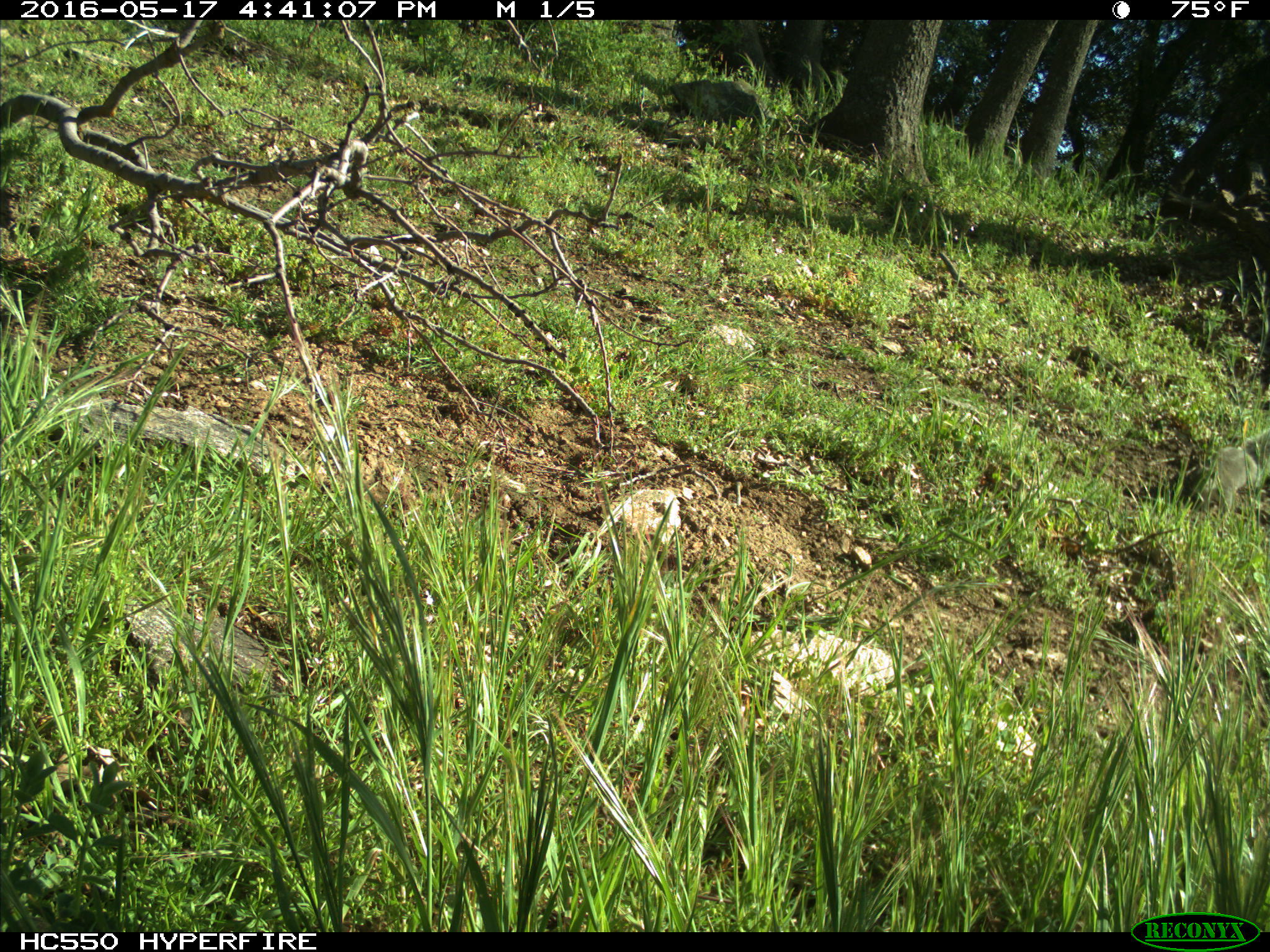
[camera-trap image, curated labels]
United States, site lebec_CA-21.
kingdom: Animalia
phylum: Chordata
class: Mammalia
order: Rodentia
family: Sciuridae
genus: Sciurus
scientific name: Sciurus carolinensis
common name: eastern gray squirrel